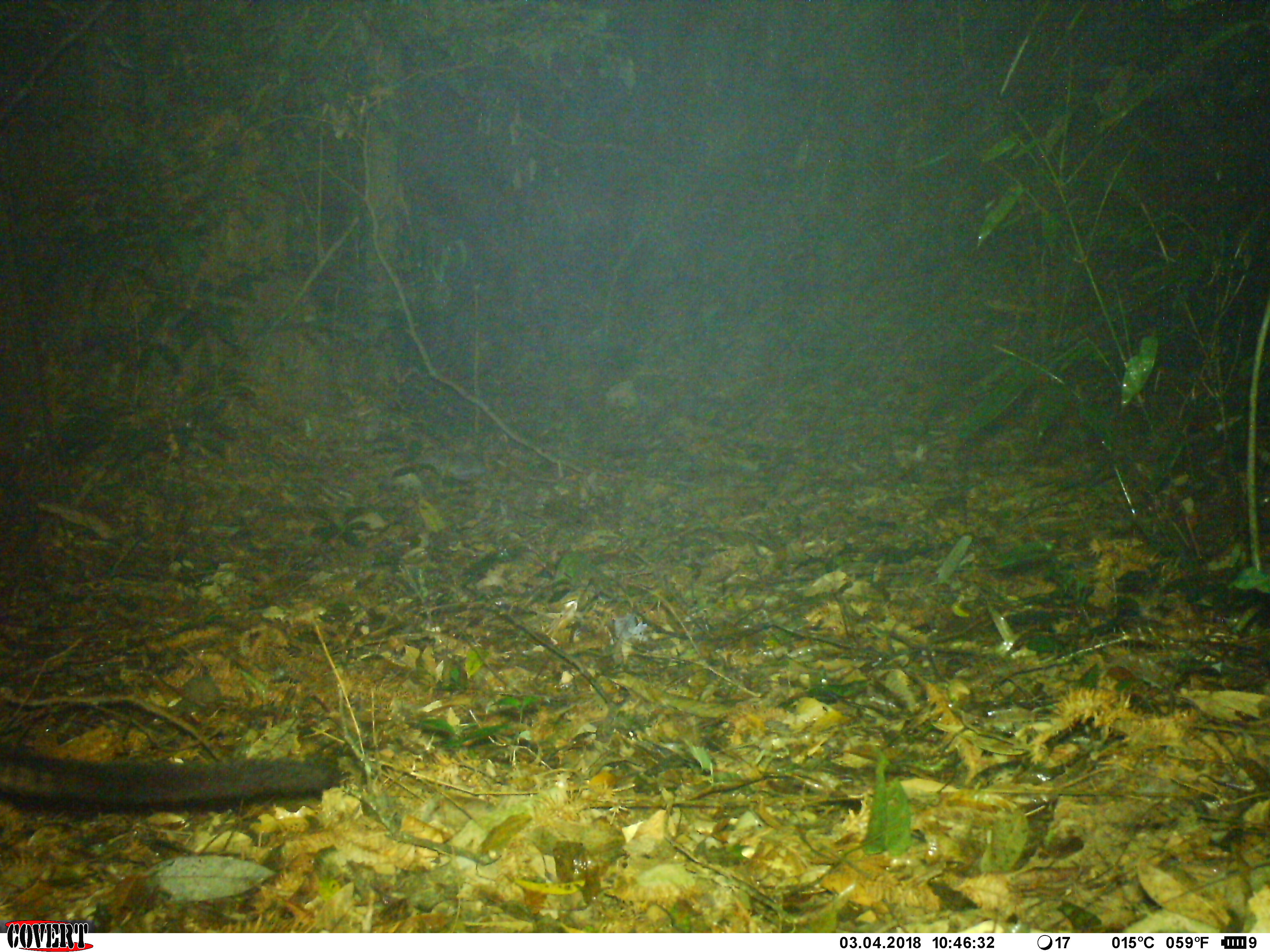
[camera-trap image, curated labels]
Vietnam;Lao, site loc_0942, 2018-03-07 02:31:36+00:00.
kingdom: Animalia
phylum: Chordata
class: Mammalia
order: Carnivora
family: Viverridae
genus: Paradoxurus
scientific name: Paradoxurus hermaphroditus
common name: common palm civet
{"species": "common palm civet (Paradoxurus hermaphroditus)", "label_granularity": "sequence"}